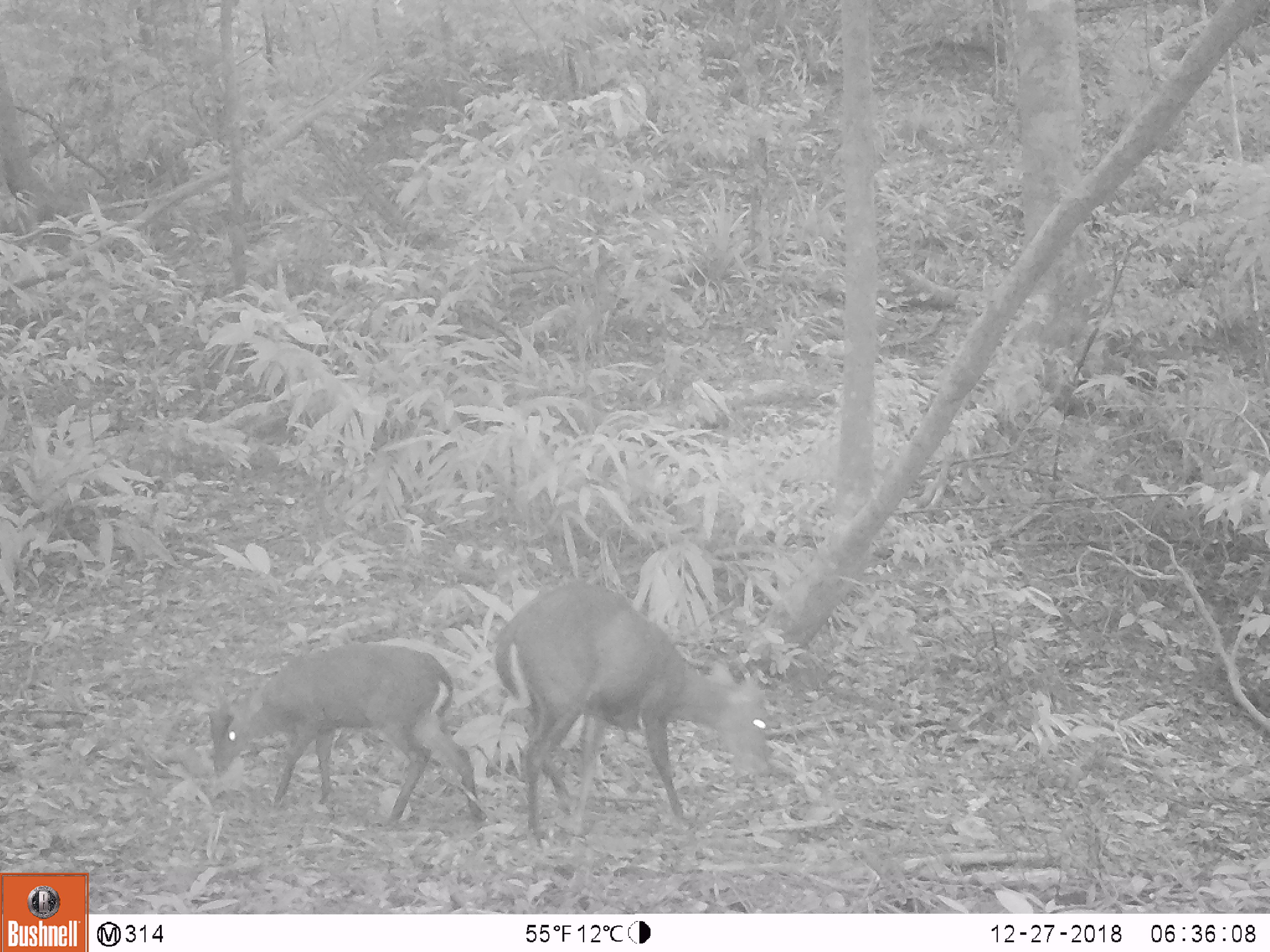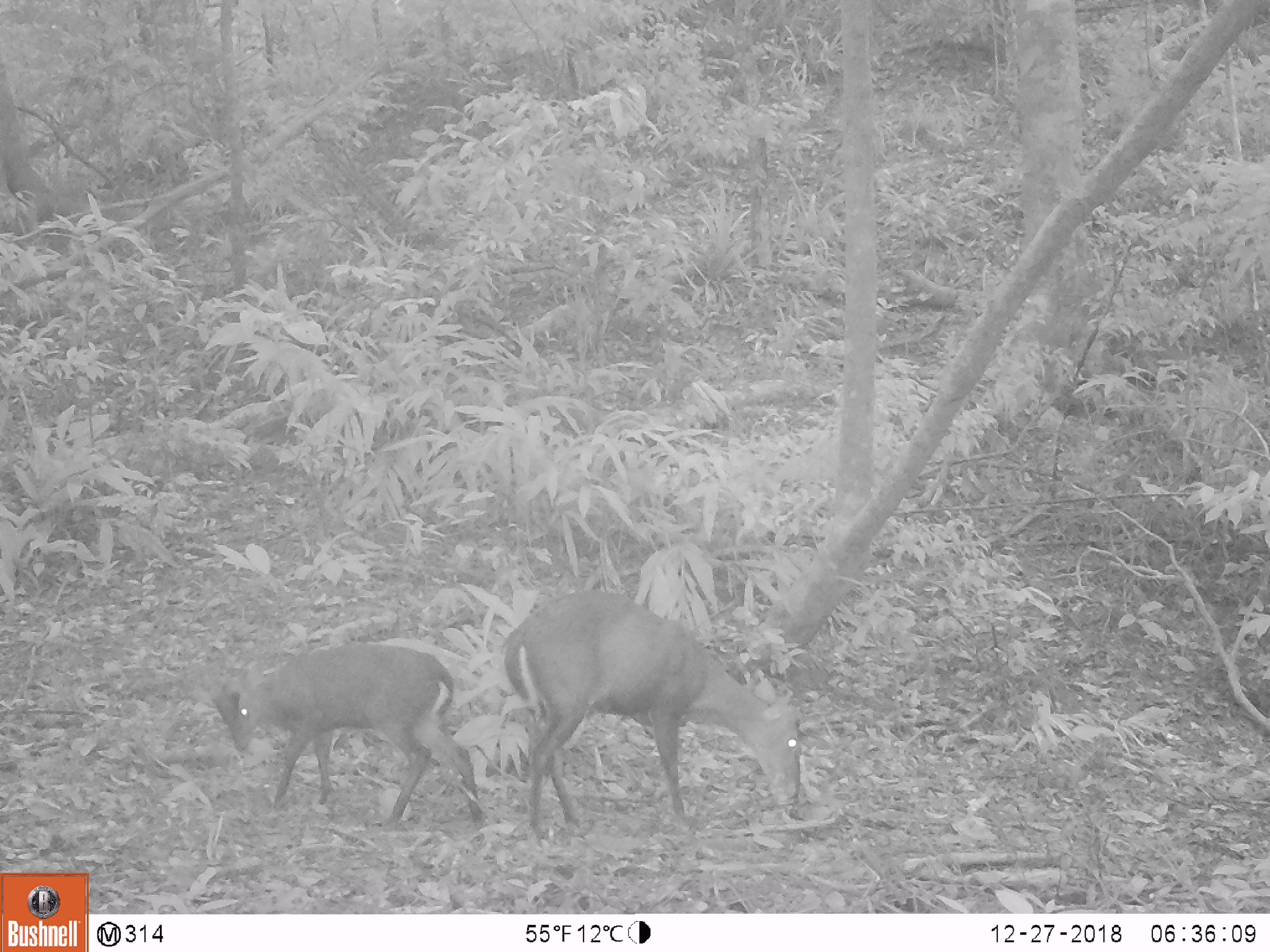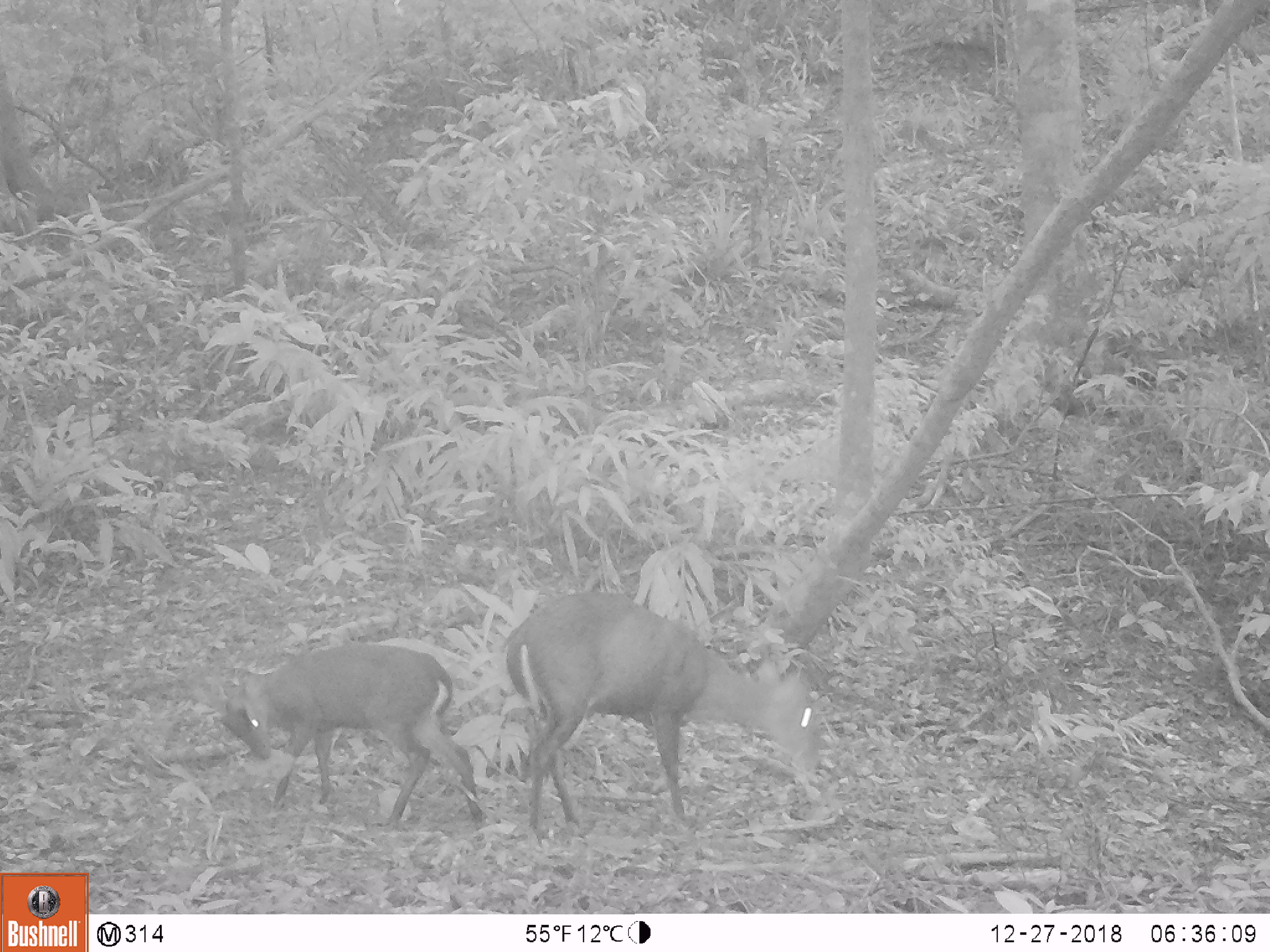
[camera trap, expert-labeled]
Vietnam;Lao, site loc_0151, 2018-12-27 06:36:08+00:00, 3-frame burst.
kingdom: Animalia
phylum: Chordata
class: Mammalia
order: Artiodactyla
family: Cervidae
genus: Muntiacus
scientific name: Muntiacus rooseveltorum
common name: roosevelt's muntjac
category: roosevelts muntjac group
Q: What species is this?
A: Roosevelts muntjac group (roosevelt's muntjac) (Muntiacus rooseveltorum).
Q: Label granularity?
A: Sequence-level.